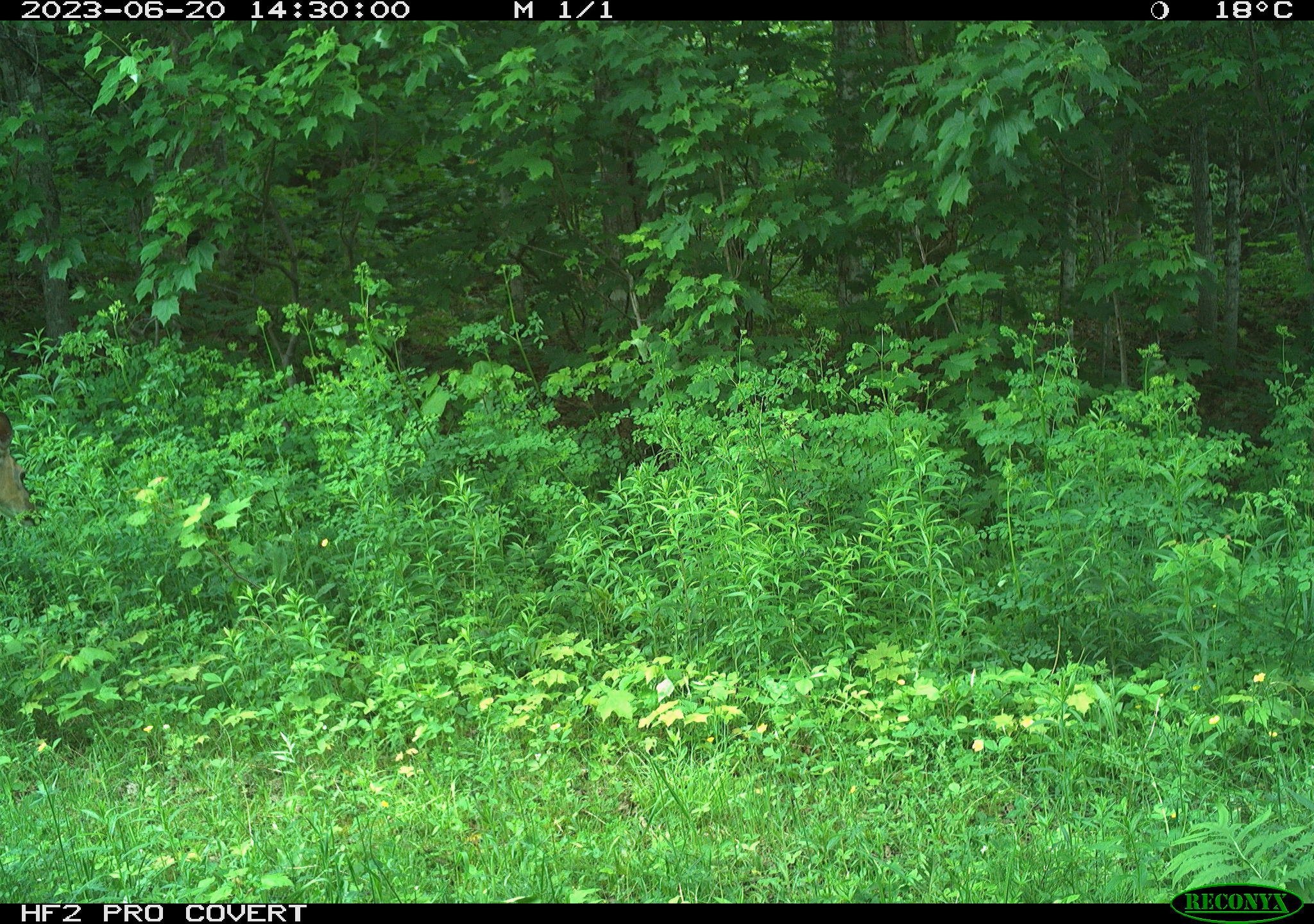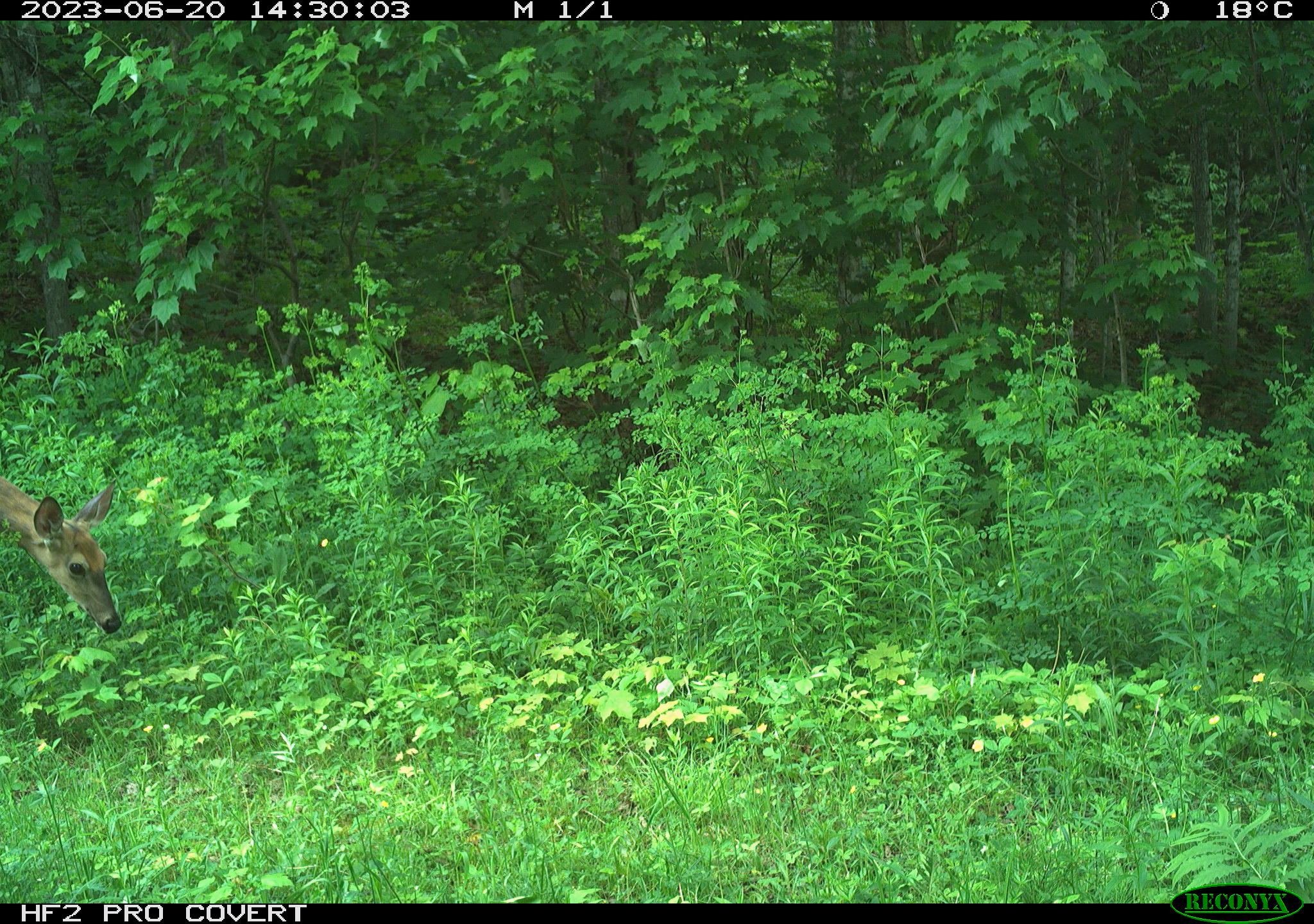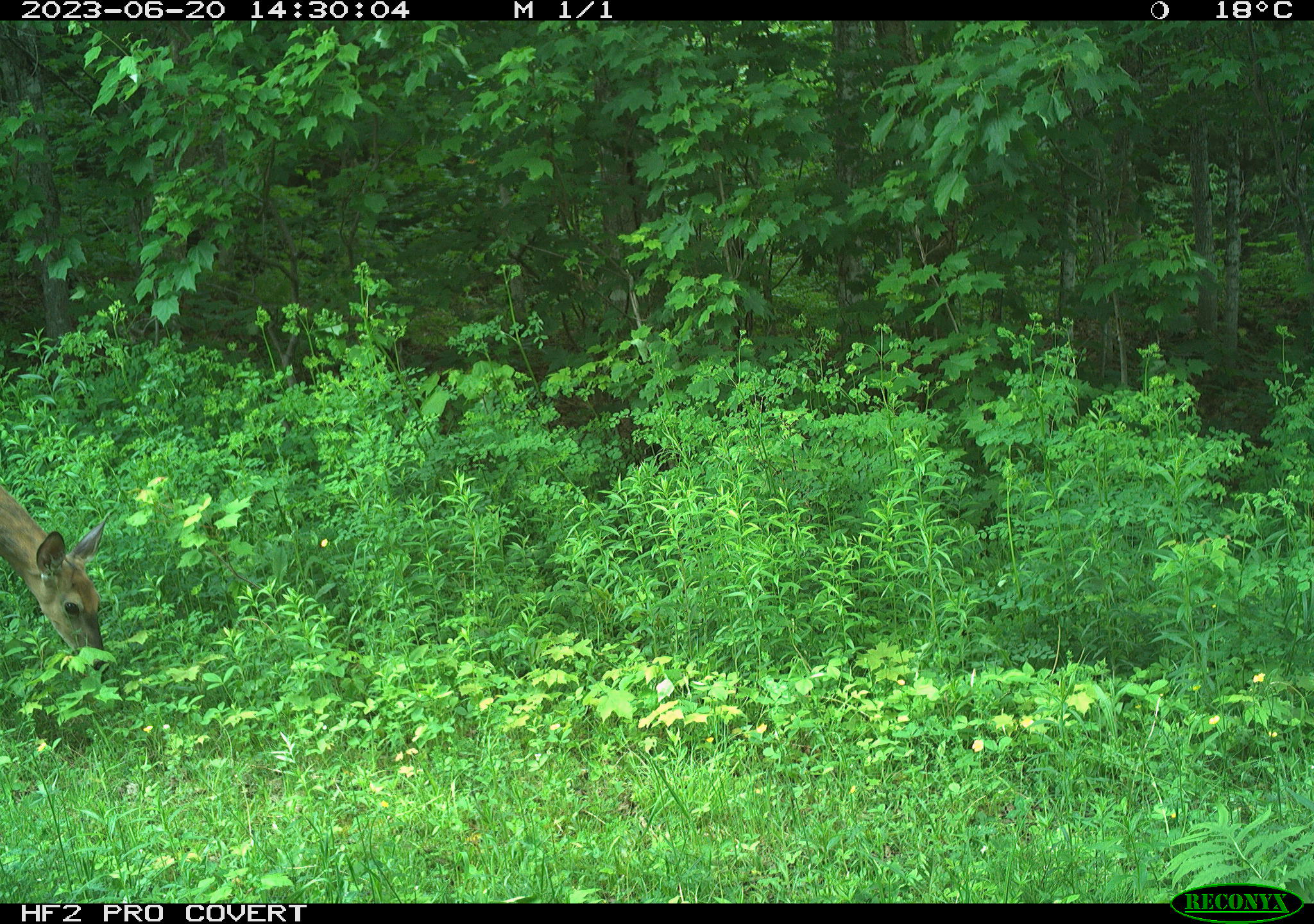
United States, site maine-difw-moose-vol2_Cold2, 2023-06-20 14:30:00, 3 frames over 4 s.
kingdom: Animalia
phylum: Chordata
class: Mammalia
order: Artiodactyla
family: Cervidae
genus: Odocoileus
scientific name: Odocoileus virginianus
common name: white-tailed deer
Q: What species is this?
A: White-tailed deer (Odocoileus virginianus).